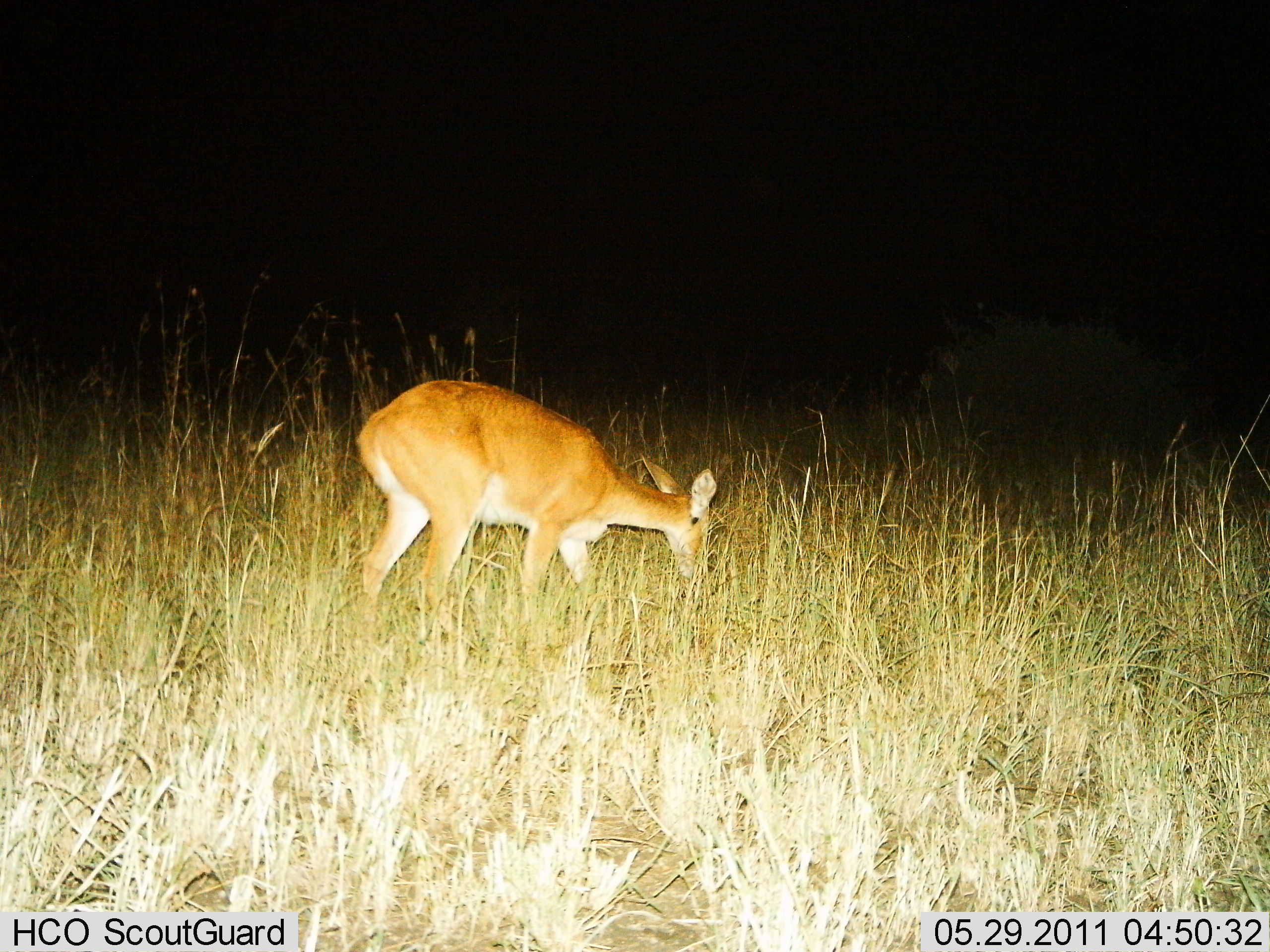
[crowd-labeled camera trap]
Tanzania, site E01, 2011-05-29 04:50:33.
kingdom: Animalia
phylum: Chordata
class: Mammalia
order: Artiodactyla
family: Bovidae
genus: Redunca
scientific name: Redunca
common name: reedbuck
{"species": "reedbuck (Redunca)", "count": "1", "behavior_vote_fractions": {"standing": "14%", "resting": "0%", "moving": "0%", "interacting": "0%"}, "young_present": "0%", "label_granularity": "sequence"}